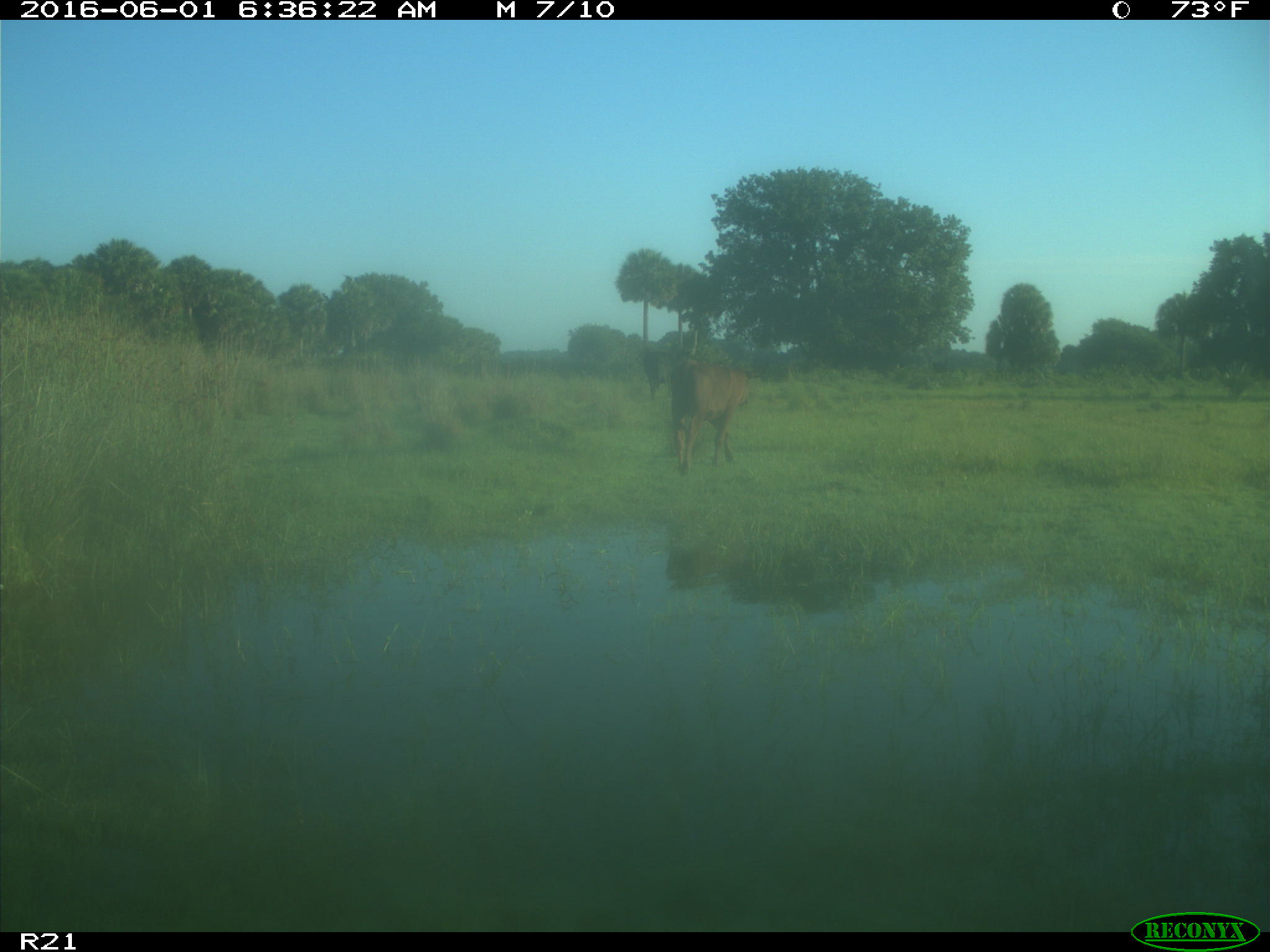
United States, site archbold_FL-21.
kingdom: Animalia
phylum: Chordata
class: Mammalia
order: Artiodactyla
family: Bovidae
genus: Bos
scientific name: Bos taurus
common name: domestic cow